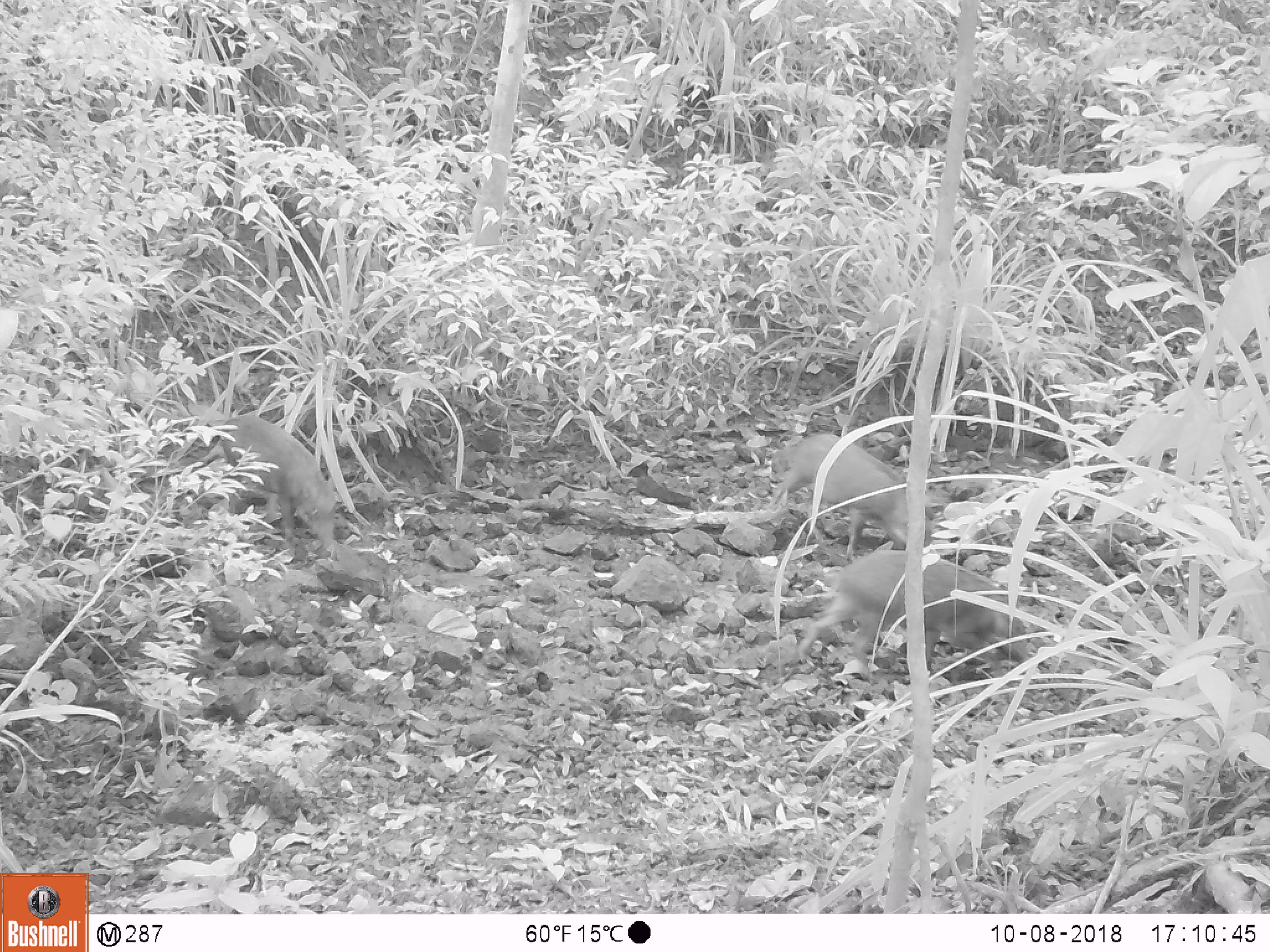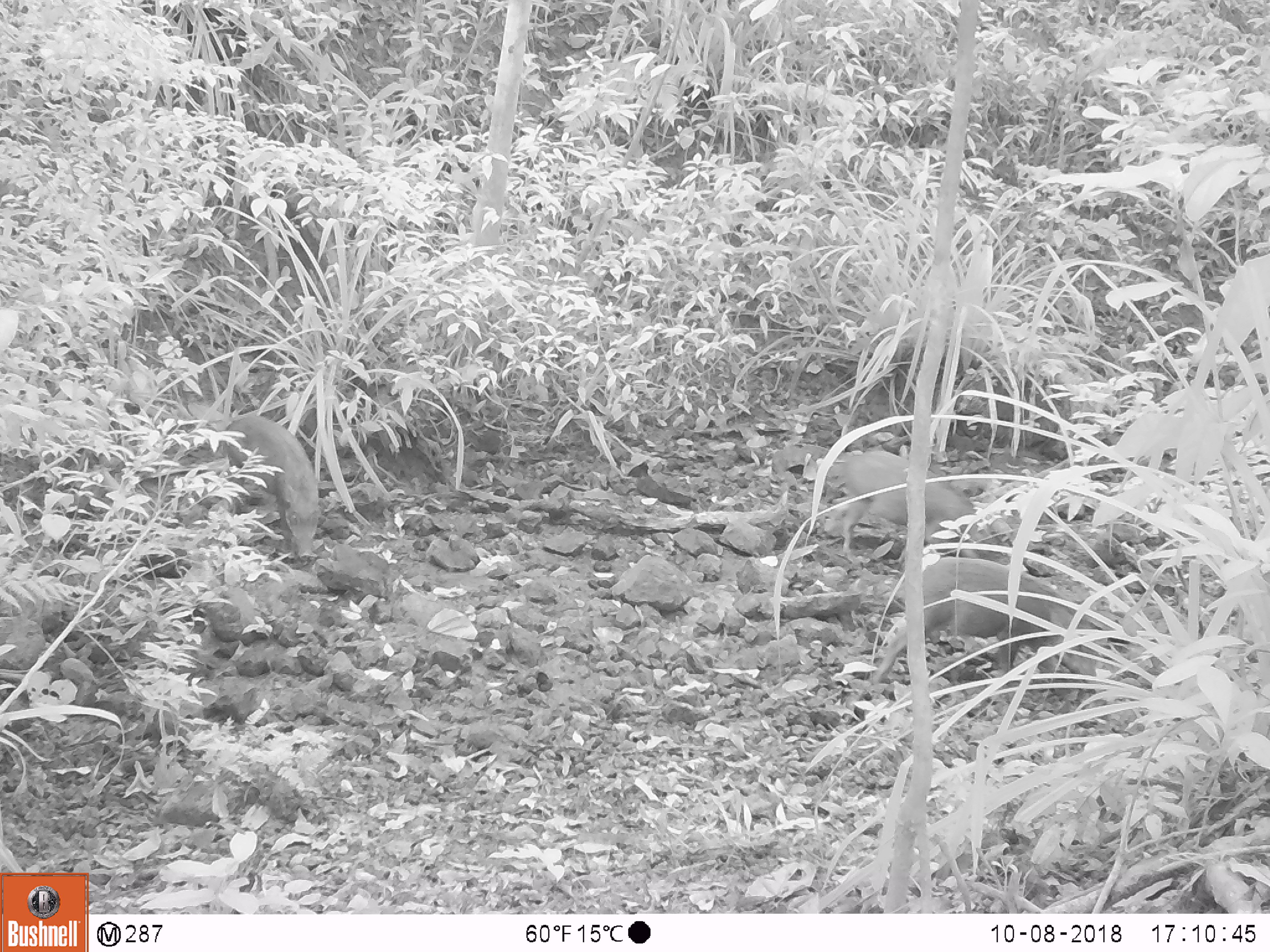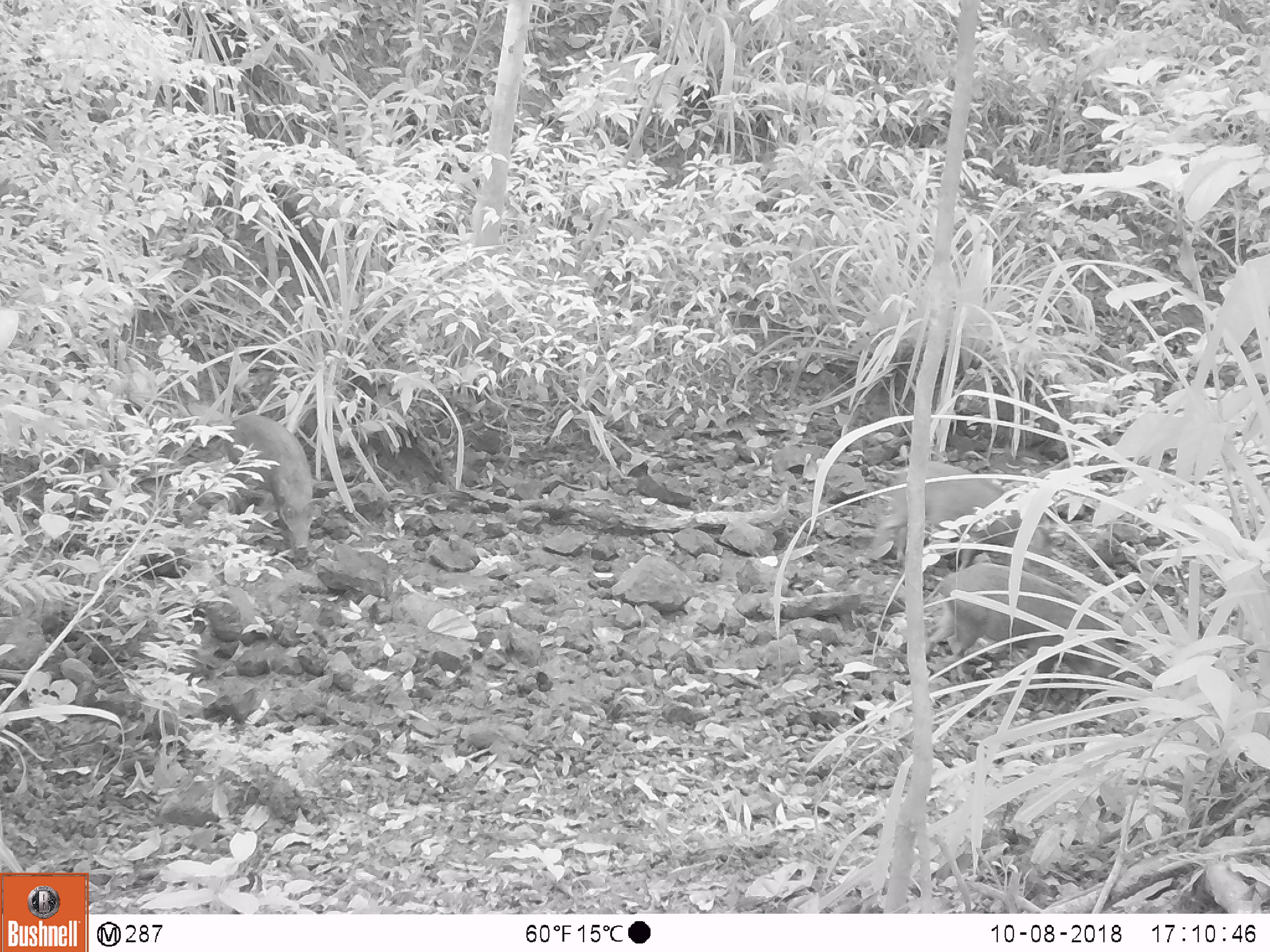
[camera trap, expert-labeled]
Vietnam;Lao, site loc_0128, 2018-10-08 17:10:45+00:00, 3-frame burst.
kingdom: Animalia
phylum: Chordata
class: Mammalia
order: Artiodactyla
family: Suidae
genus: Sus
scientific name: Sus scrofa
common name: eurasian wild pig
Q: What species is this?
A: Eurasian wild pig (Sus scrofa).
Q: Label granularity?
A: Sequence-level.